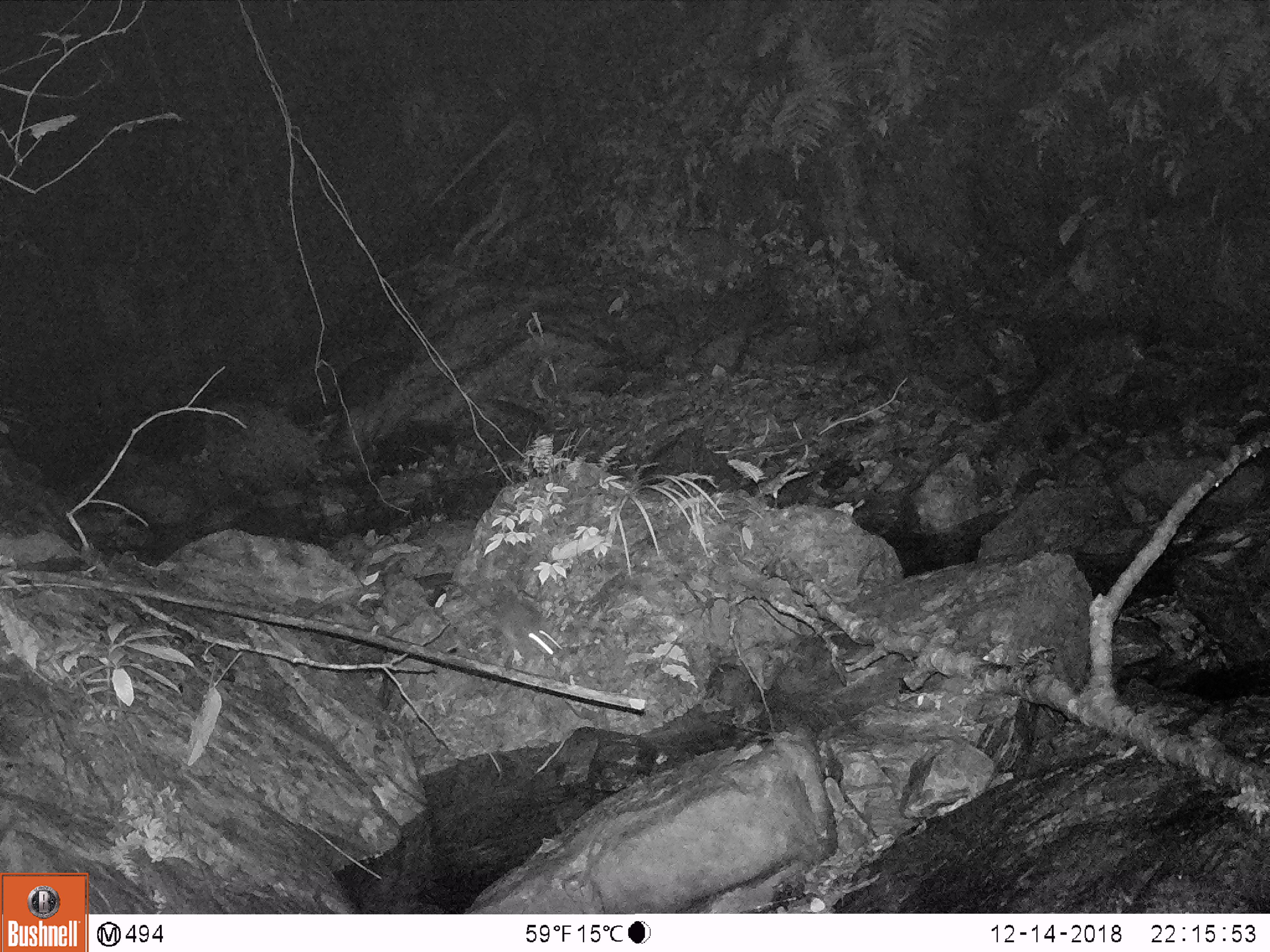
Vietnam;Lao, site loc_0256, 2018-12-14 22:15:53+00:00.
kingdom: Animalia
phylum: Chordata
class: Mammalia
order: Rodentia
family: Muridae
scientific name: Muridae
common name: old-world mice and rats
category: unidentified murid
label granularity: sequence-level